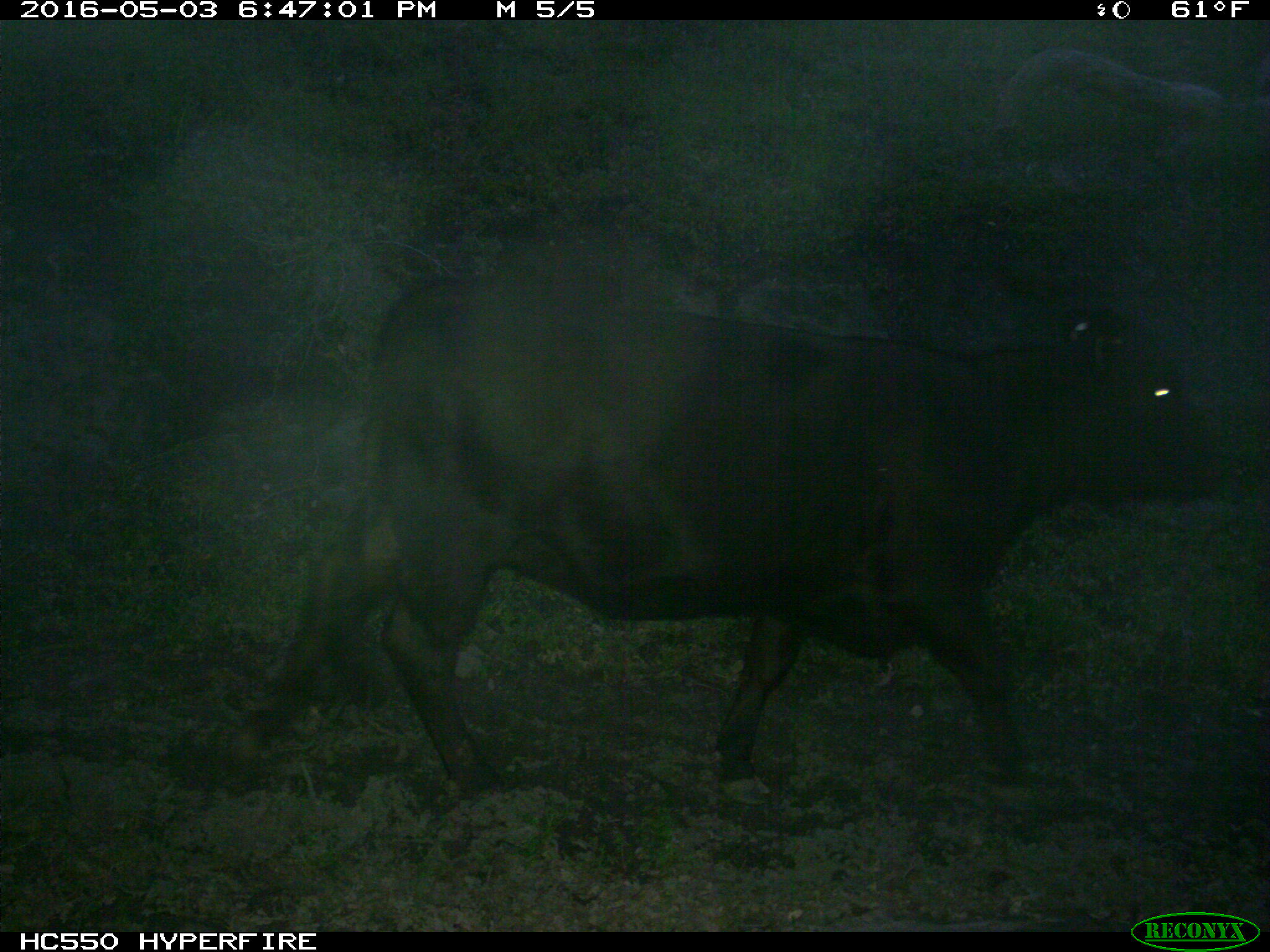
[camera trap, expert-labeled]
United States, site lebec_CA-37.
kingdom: Animalia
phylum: Chordata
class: Mammalia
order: Artiodactyla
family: Bovidae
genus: Bos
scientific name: Bos taurus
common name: domestic cow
Bos taurus (domestic cow).